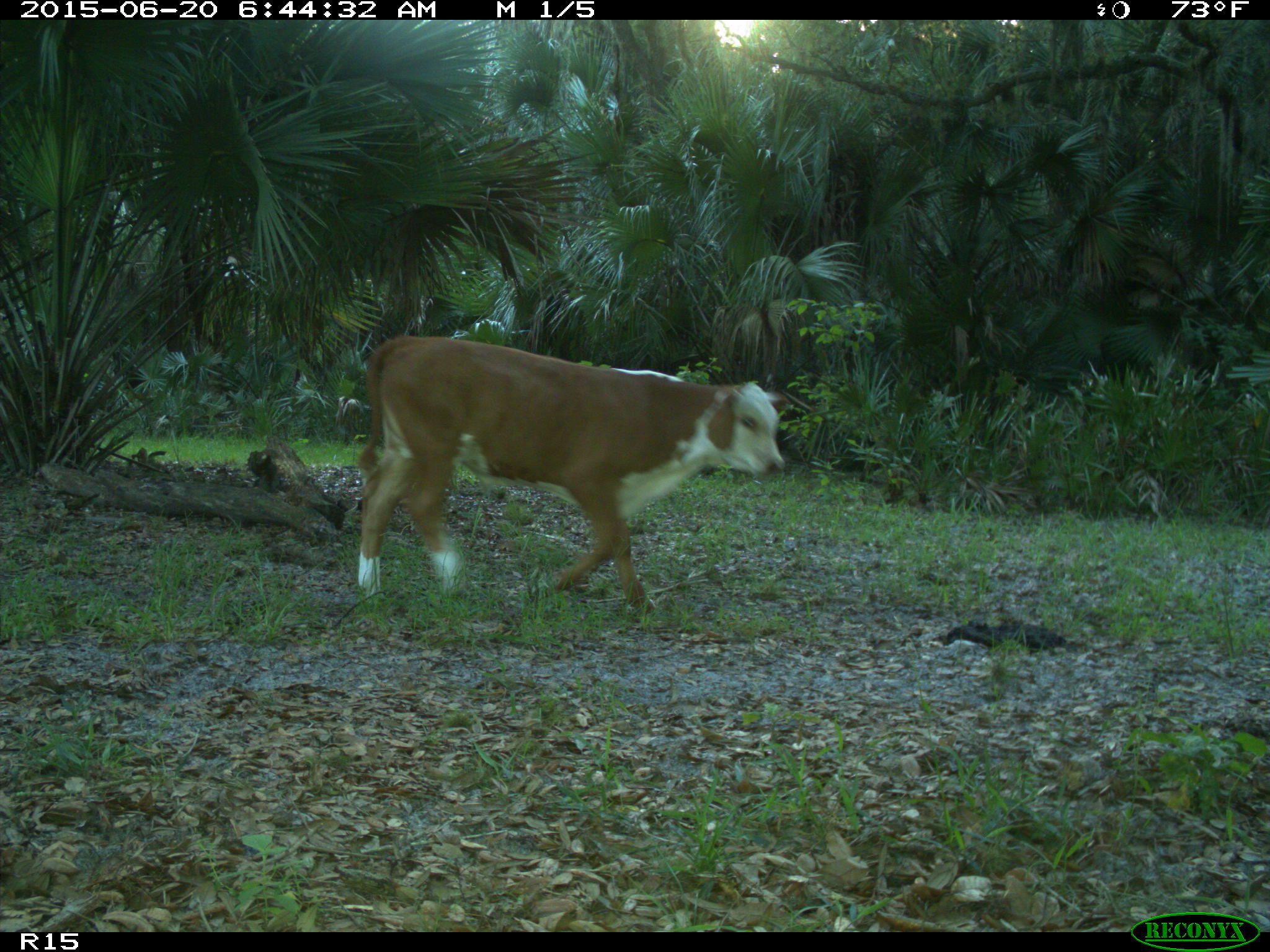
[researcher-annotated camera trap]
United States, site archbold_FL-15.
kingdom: Animalia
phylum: Chordata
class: Mammalia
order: Artiodactyla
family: Bovidae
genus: Bos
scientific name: Bos taurus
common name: domestic cow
Bos taurus (domestic cow).